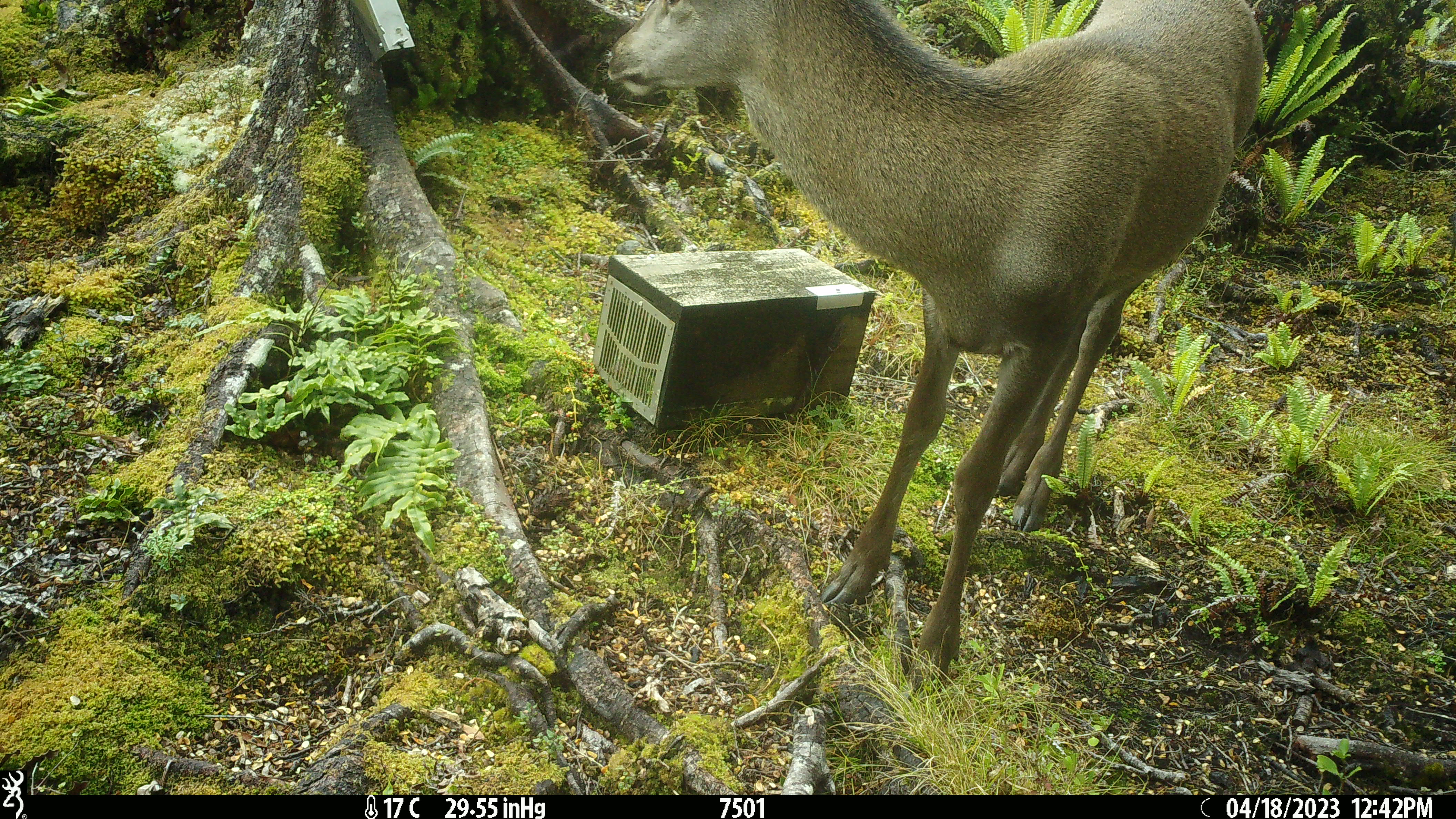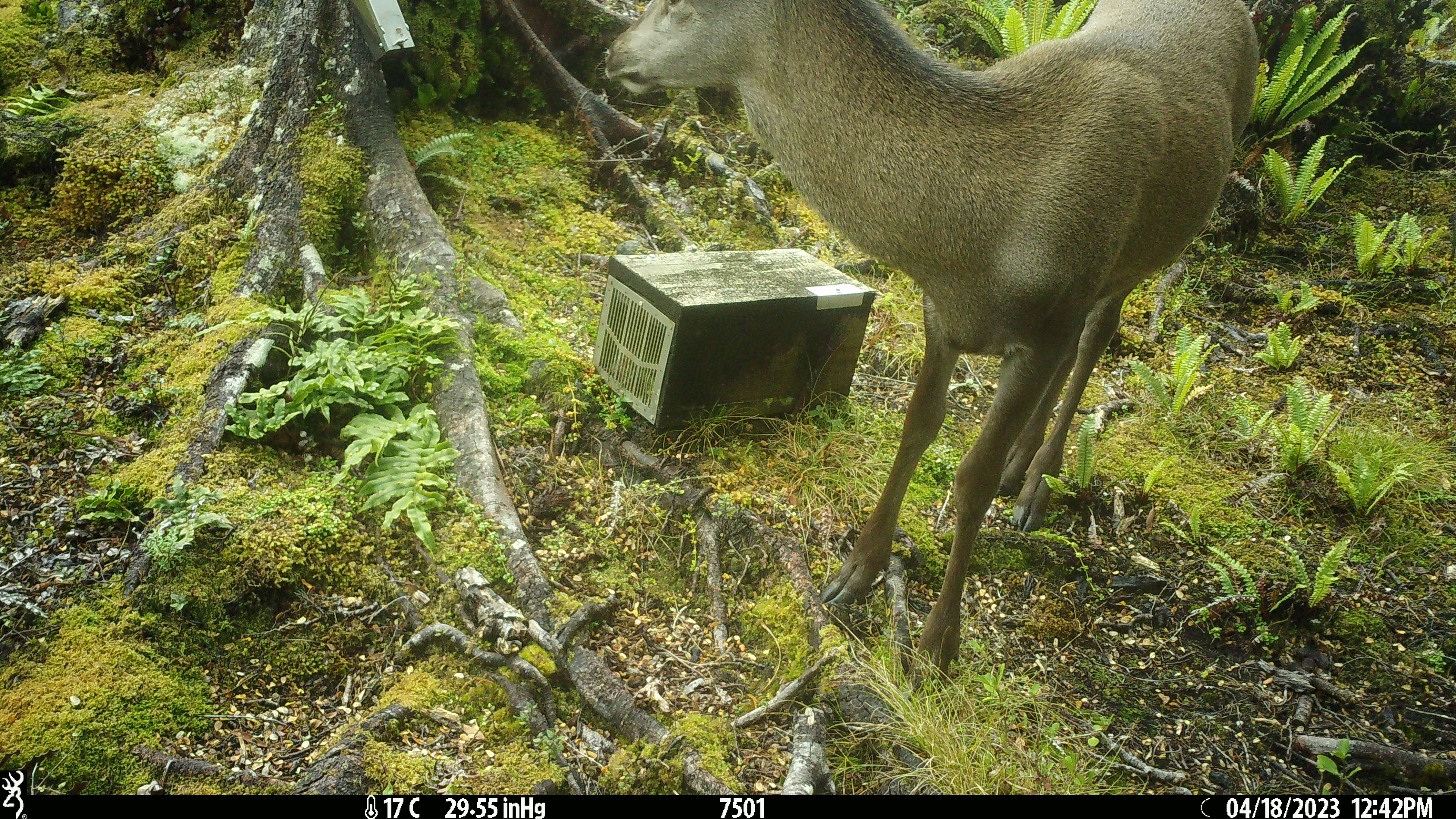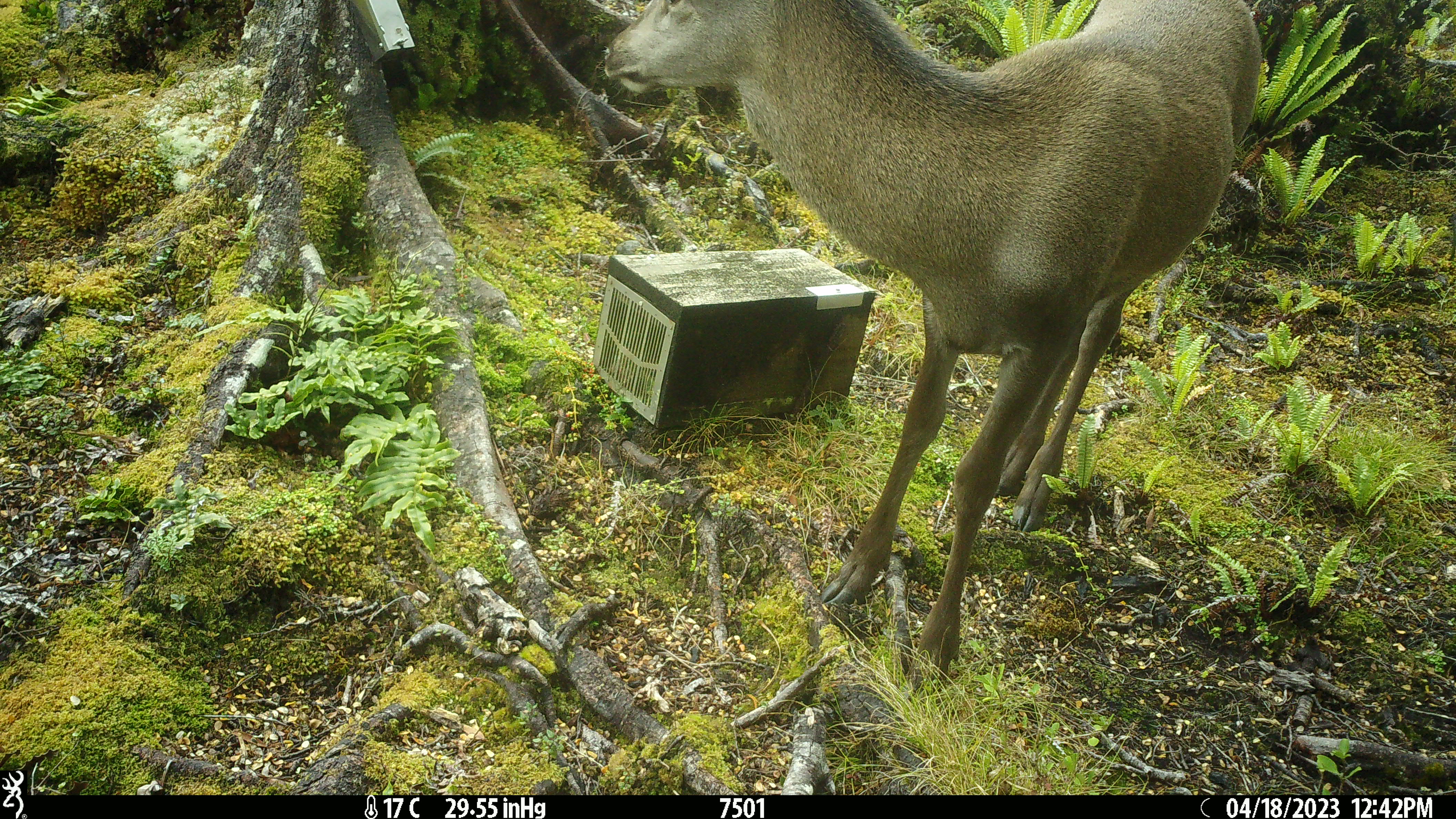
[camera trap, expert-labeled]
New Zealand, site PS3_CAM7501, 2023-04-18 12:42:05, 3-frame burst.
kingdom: Animalia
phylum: Chordata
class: Mammalia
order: Artiodactyla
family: Cervidae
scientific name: Cervidae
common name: deer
Deer (Cervidae).